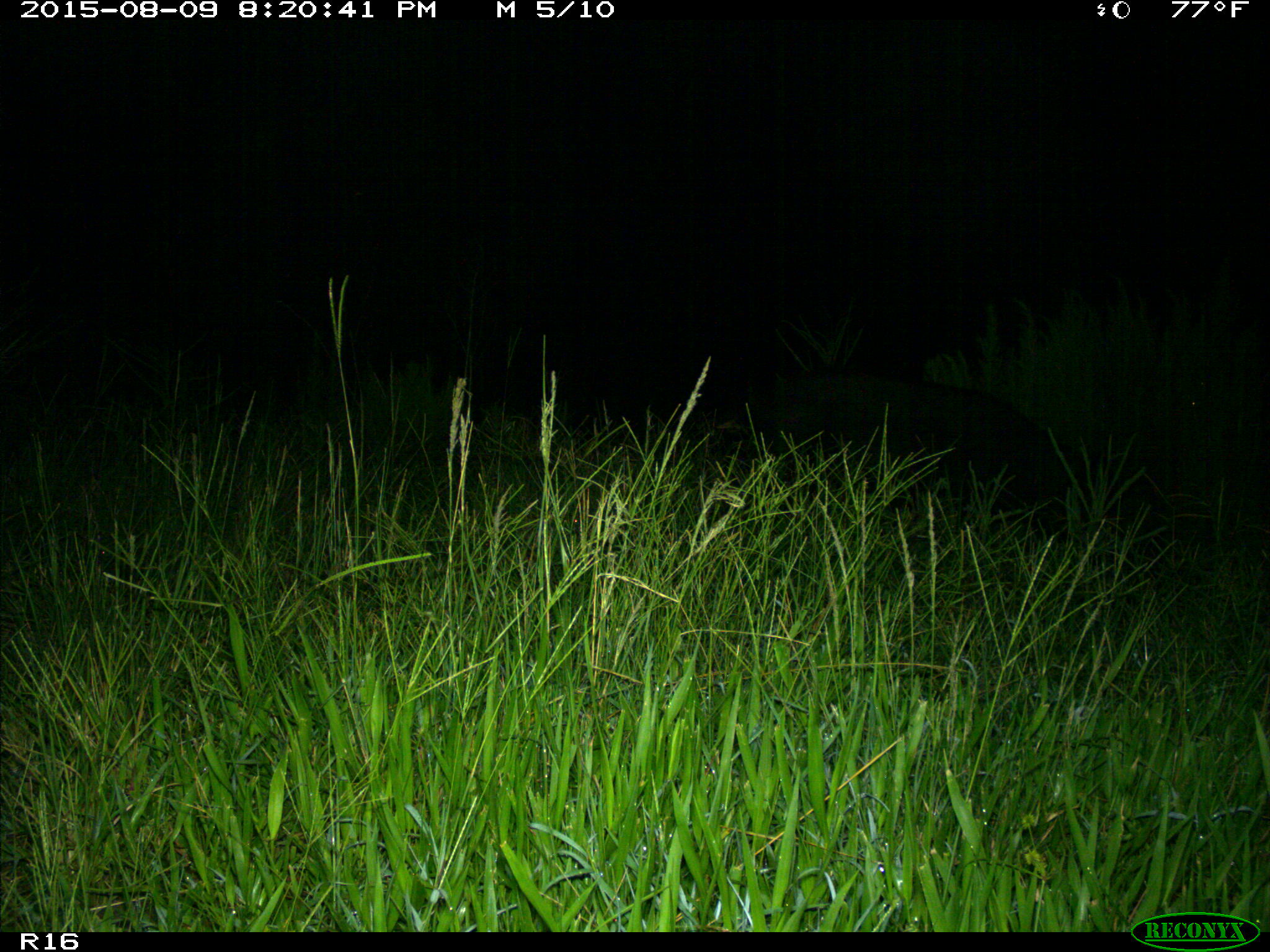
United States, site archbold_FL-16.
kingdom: Animalia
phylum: Chordata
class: Mammalia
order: Artiodactyla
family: Suidae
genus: Sus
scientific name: Sus scrofa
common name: wild boar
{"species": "Sus scrofa (wild boar)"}